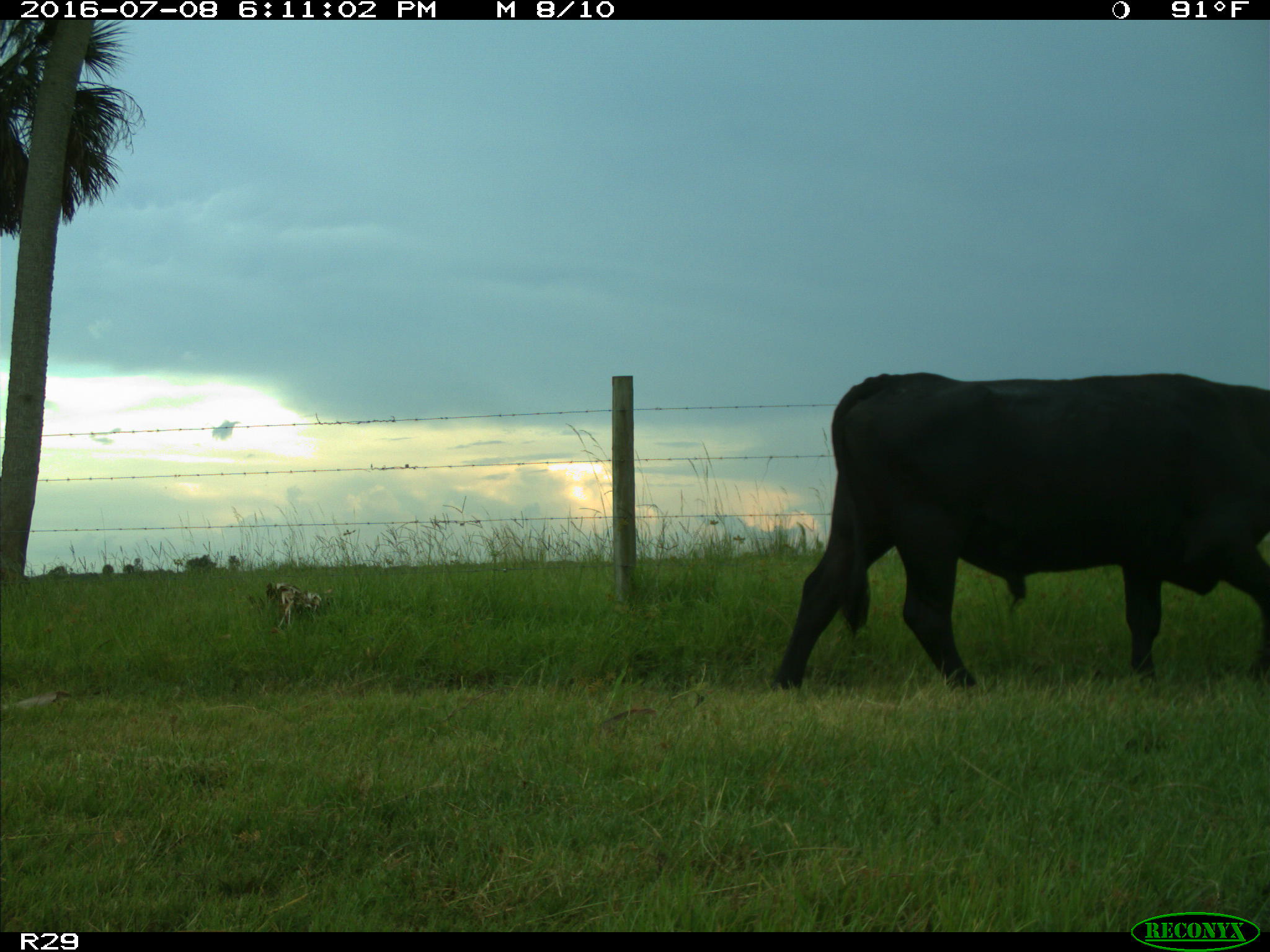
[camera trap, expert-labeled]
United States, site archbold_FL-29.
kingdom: Animalia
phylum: Chordata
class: Mammalia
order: Artiodactyla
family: Bovidae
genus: Bos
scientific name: Bos taurus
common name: domestic cow